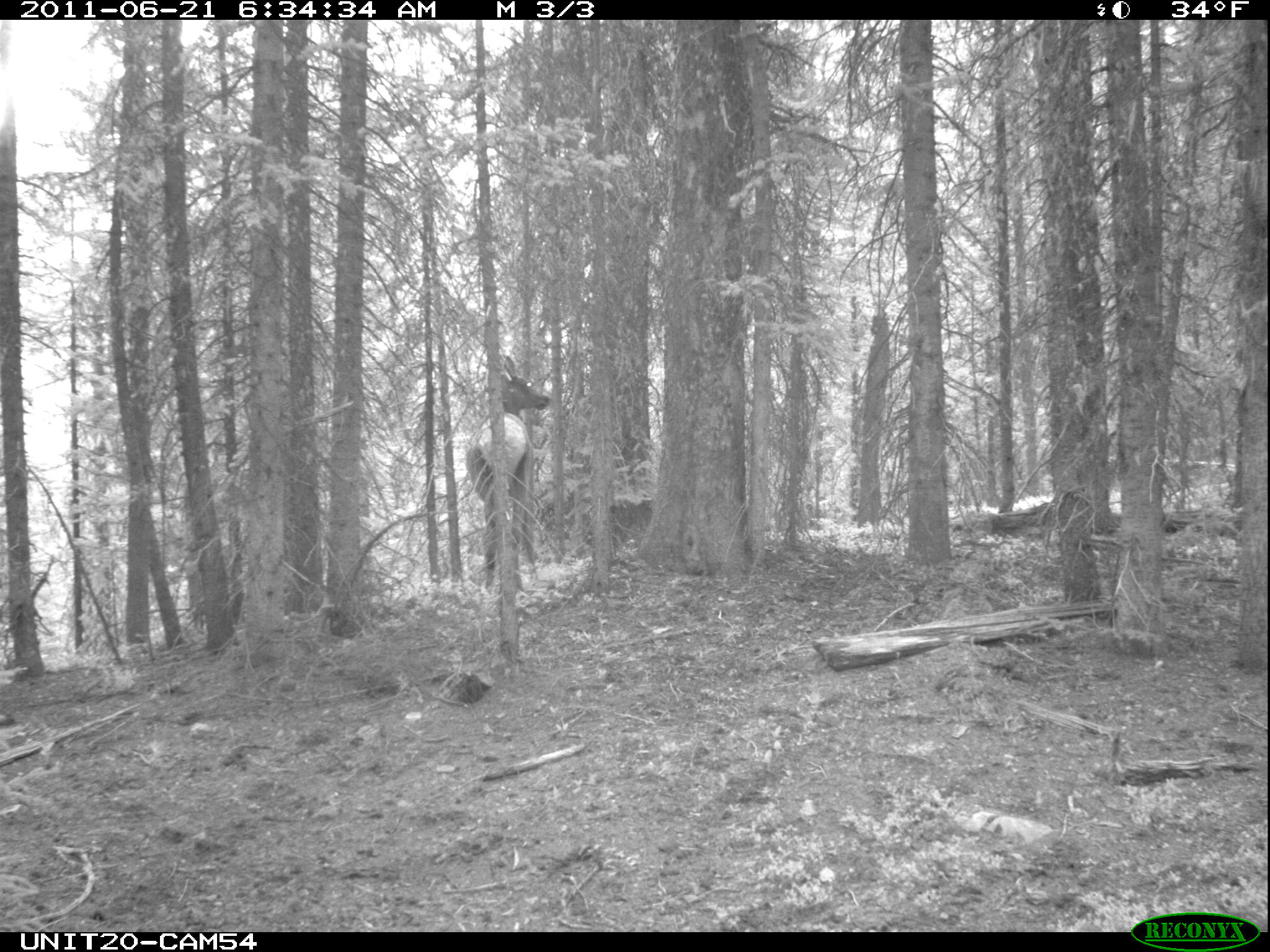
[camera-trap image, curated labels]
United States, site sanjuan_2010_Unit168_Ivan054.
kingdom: Animalia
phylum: Chordata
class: Mammalia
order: Artiodactyla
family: Cervidae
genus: Cervus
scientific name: Cervus elaphus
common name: red deer